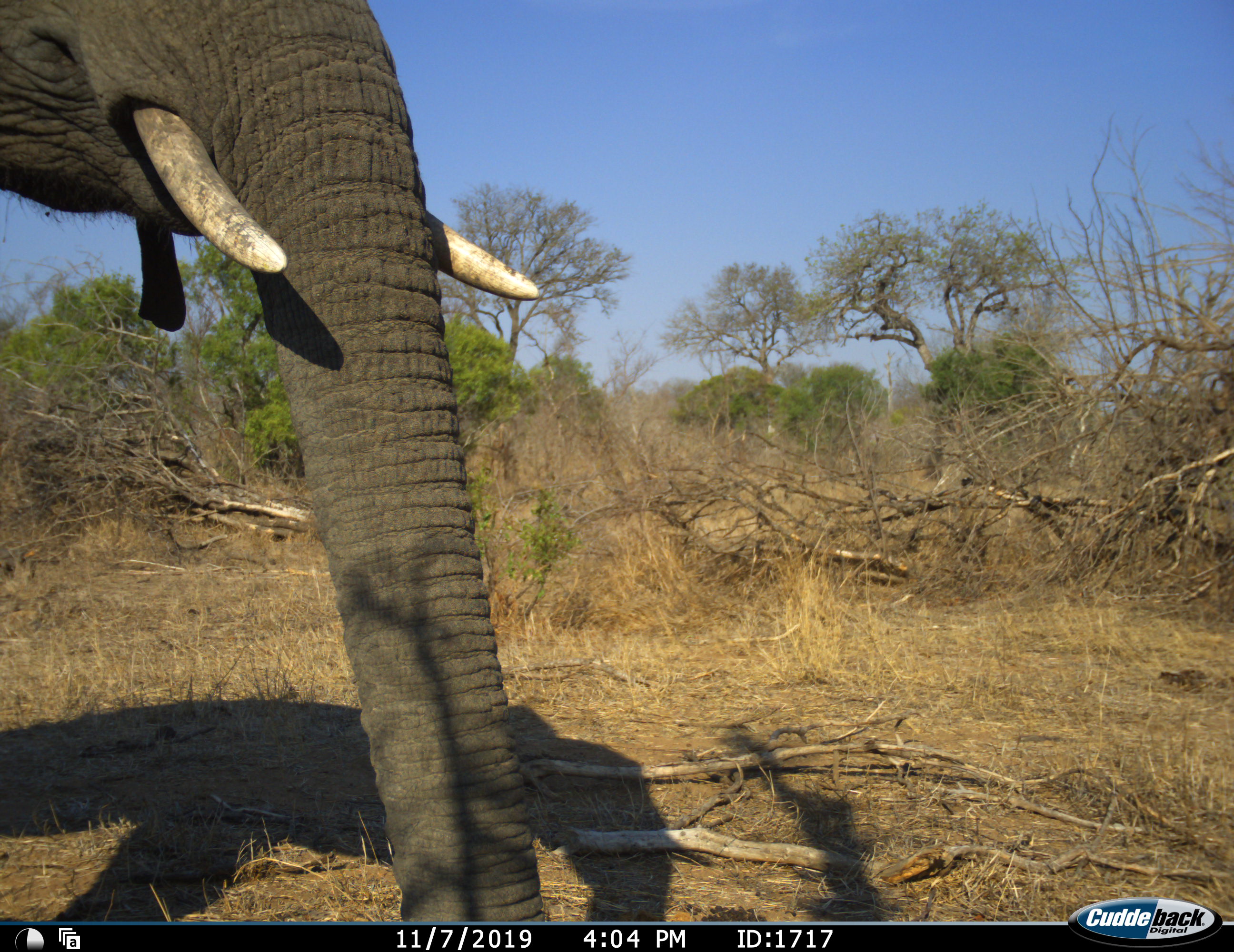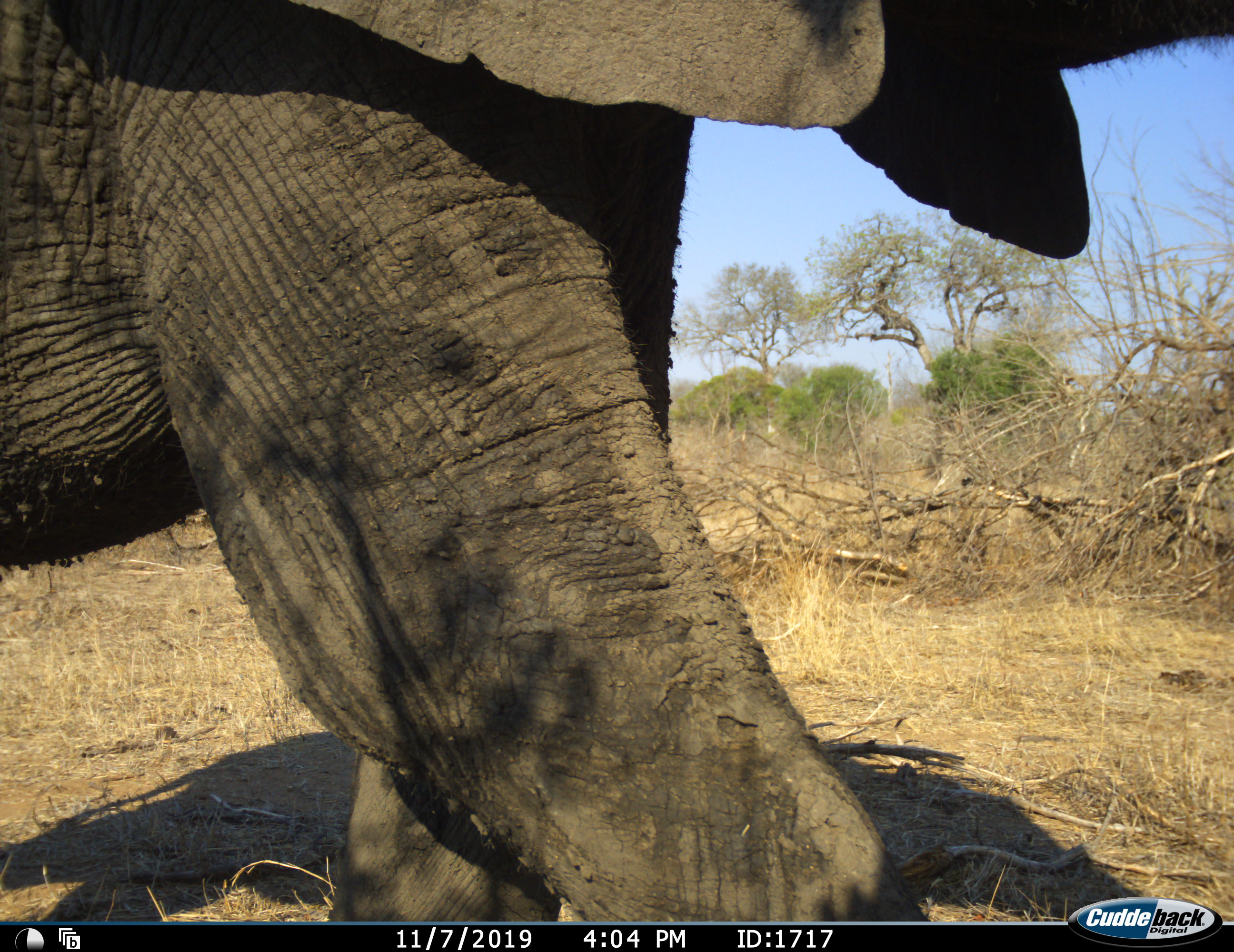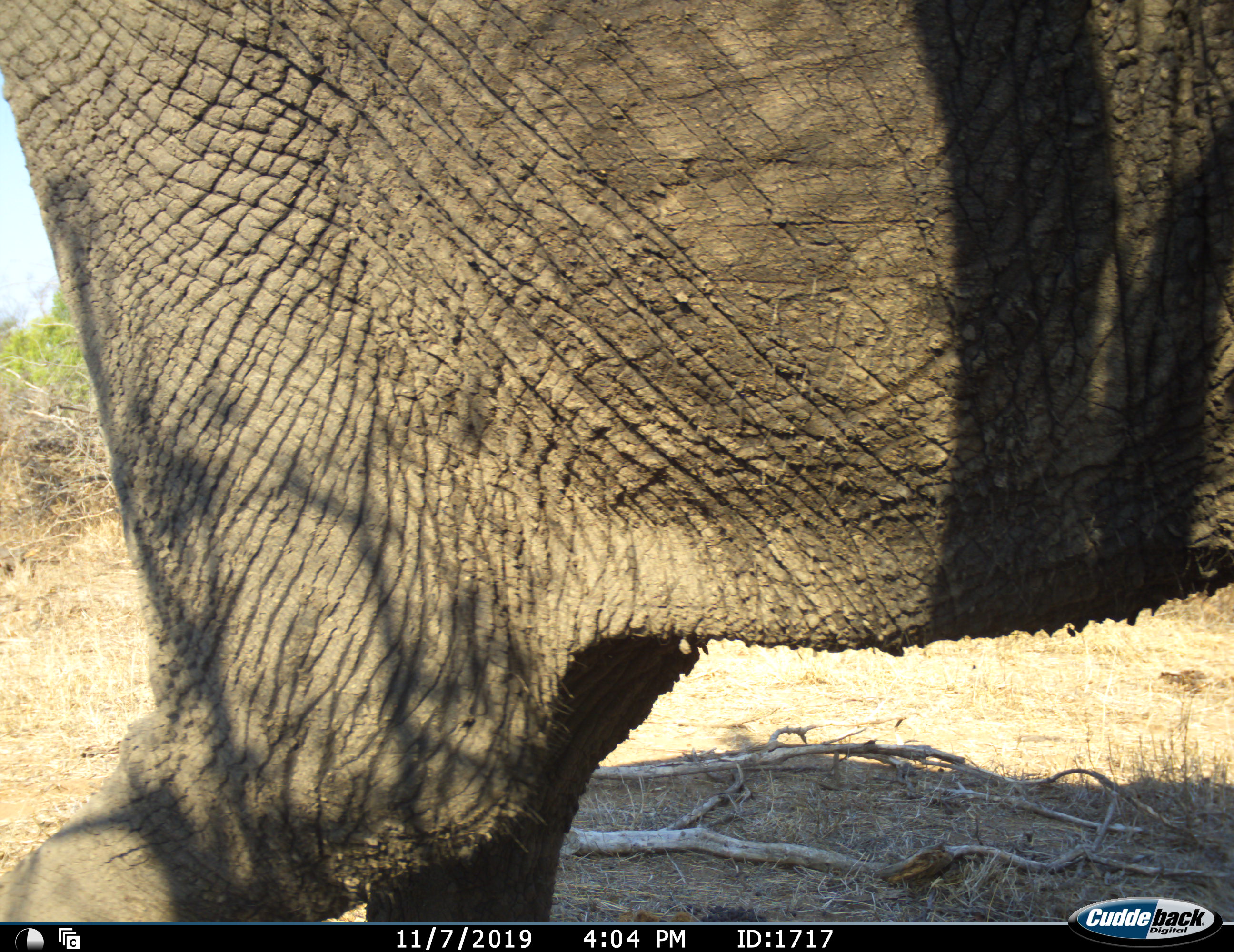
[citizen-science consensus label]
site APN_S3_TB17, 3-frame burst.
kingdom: Animalia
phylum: Chordata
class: Mammalia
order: Proboscidea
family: Elephantidae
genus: Loxodonta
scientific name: Loxodonta africana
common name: african bush elephant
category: elephant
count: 1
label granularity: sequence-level